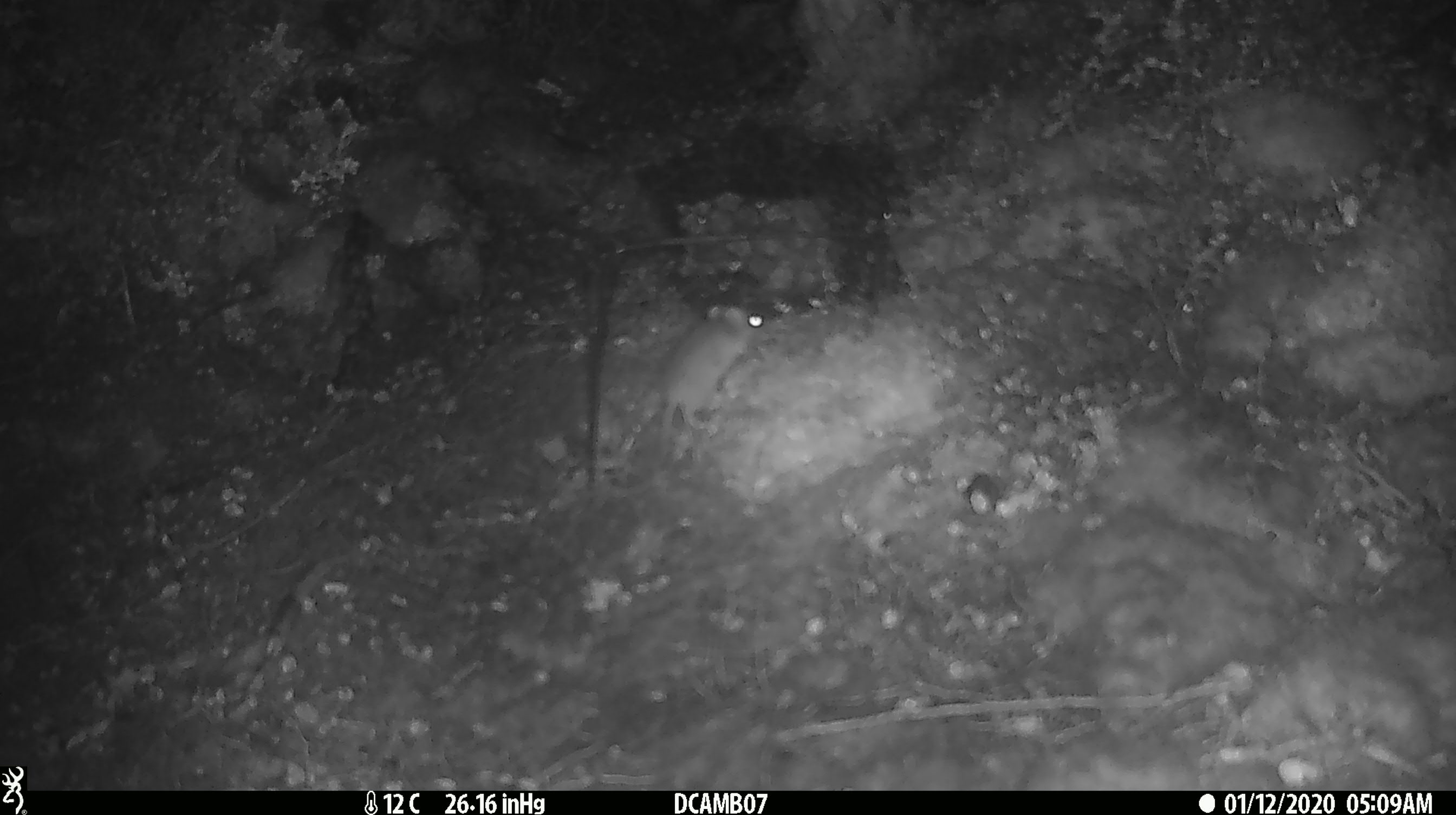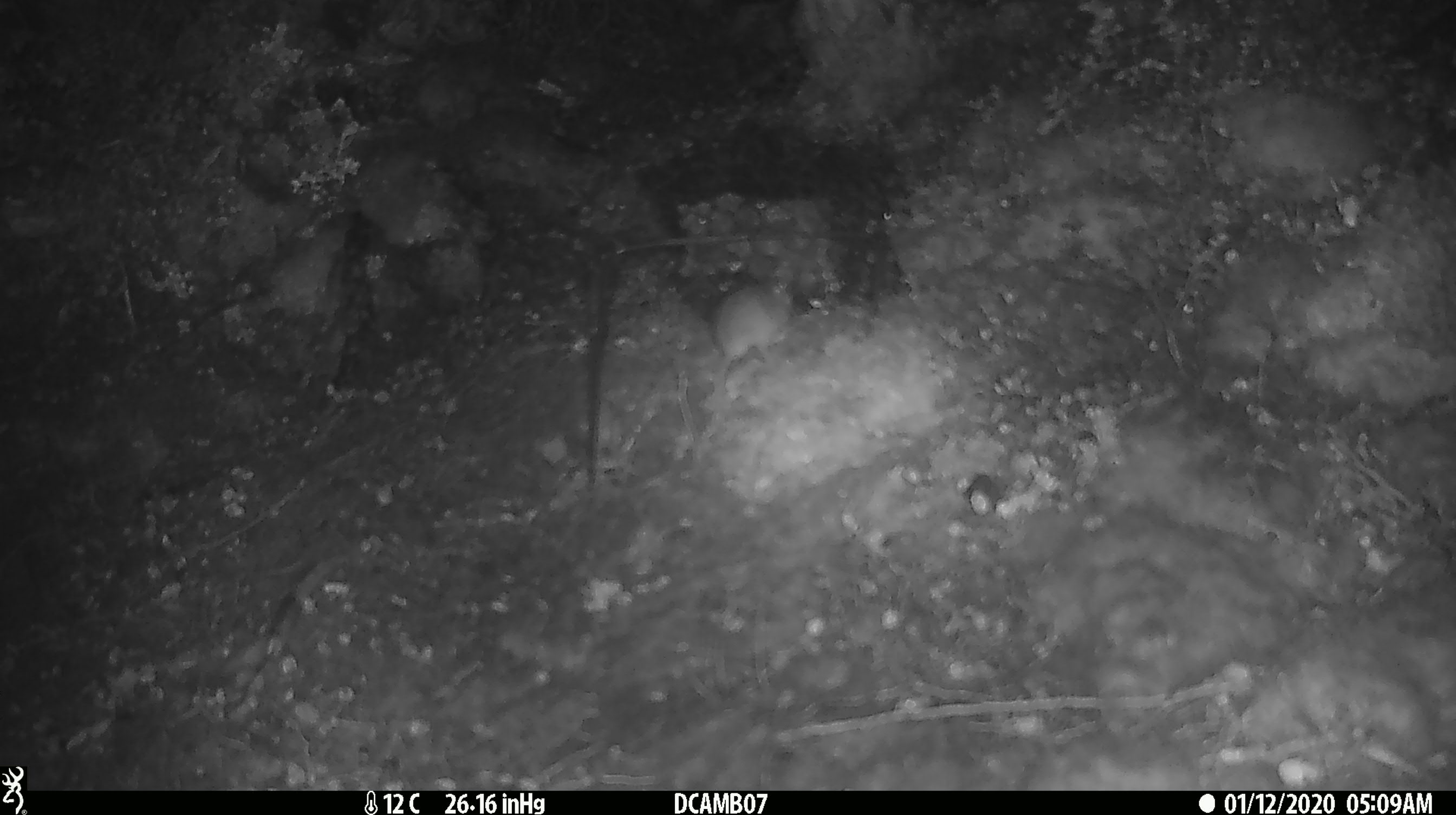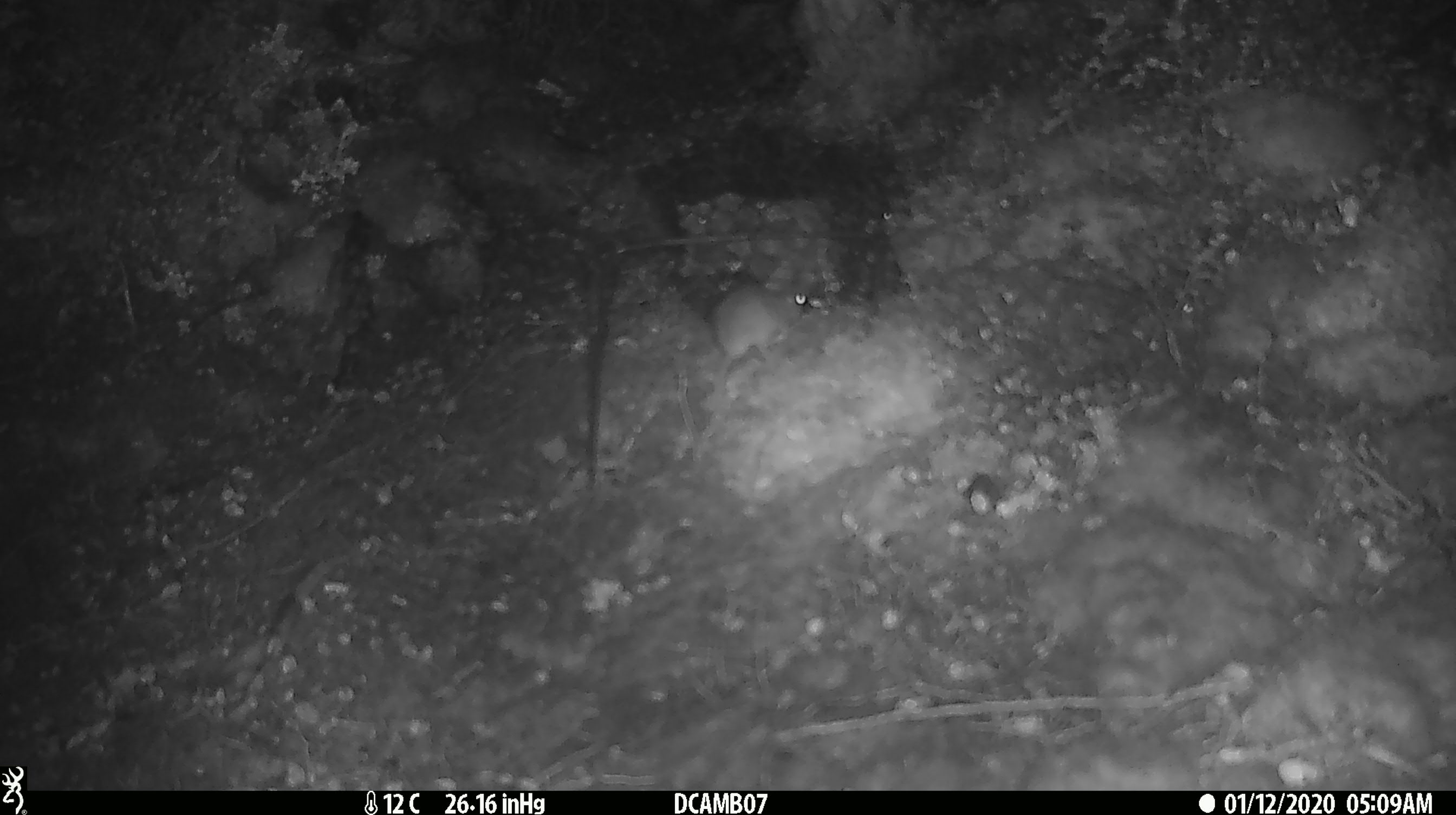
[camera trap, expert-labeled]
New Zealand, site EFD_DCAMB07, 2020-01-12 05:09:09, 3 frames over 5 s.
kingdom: Animalia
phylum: Chordata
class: Mammalia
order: Rodentia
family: Muridae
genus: Mus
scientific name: Mus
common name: mouse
Mouse (Mus).